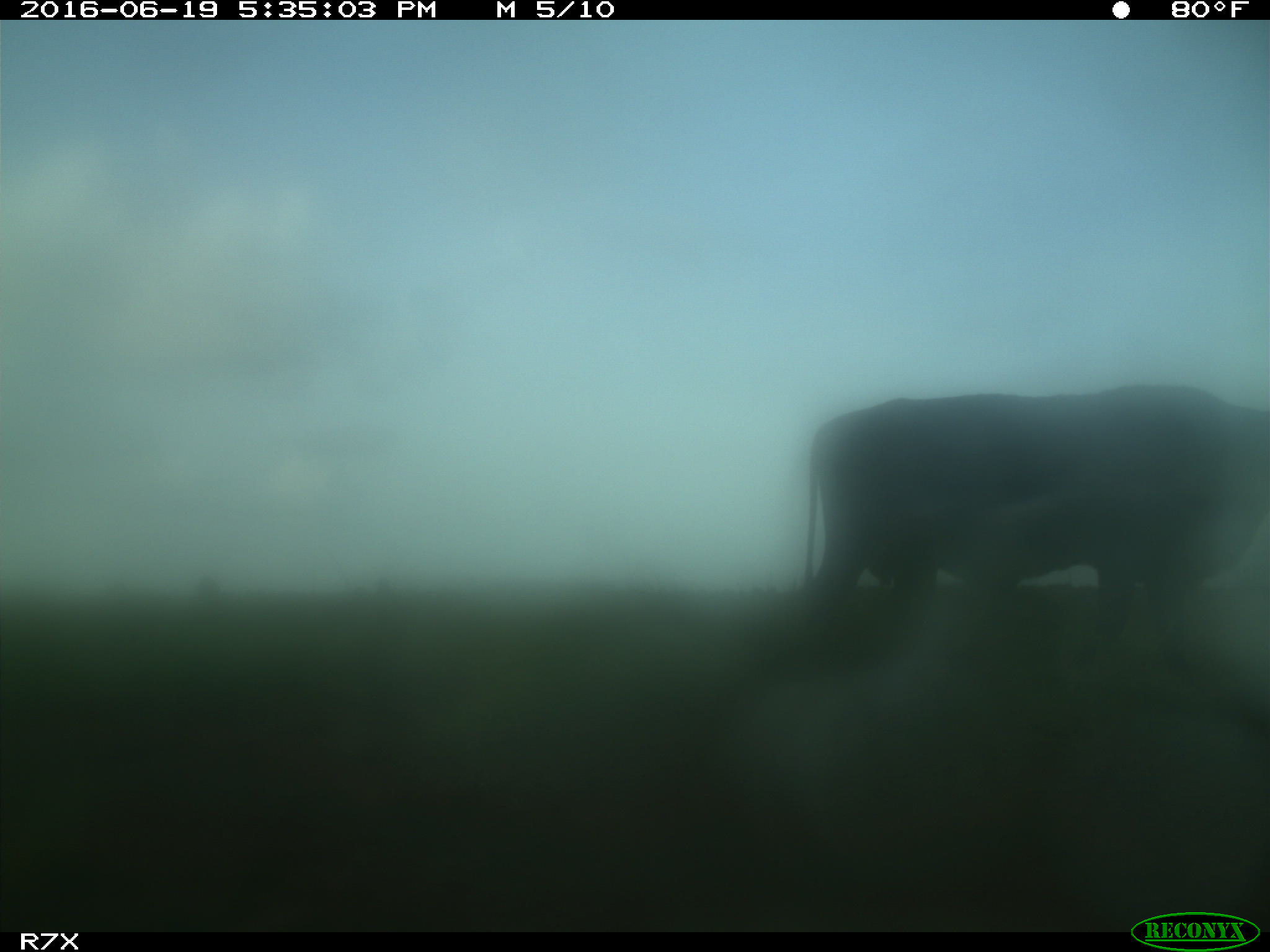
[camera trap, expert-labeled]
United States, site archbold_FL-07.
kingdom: Animalia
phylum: Chordata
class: Mammalia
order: Artiodactyla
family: Bovidae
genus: Bos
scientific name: Bos taurus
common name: domestic cow